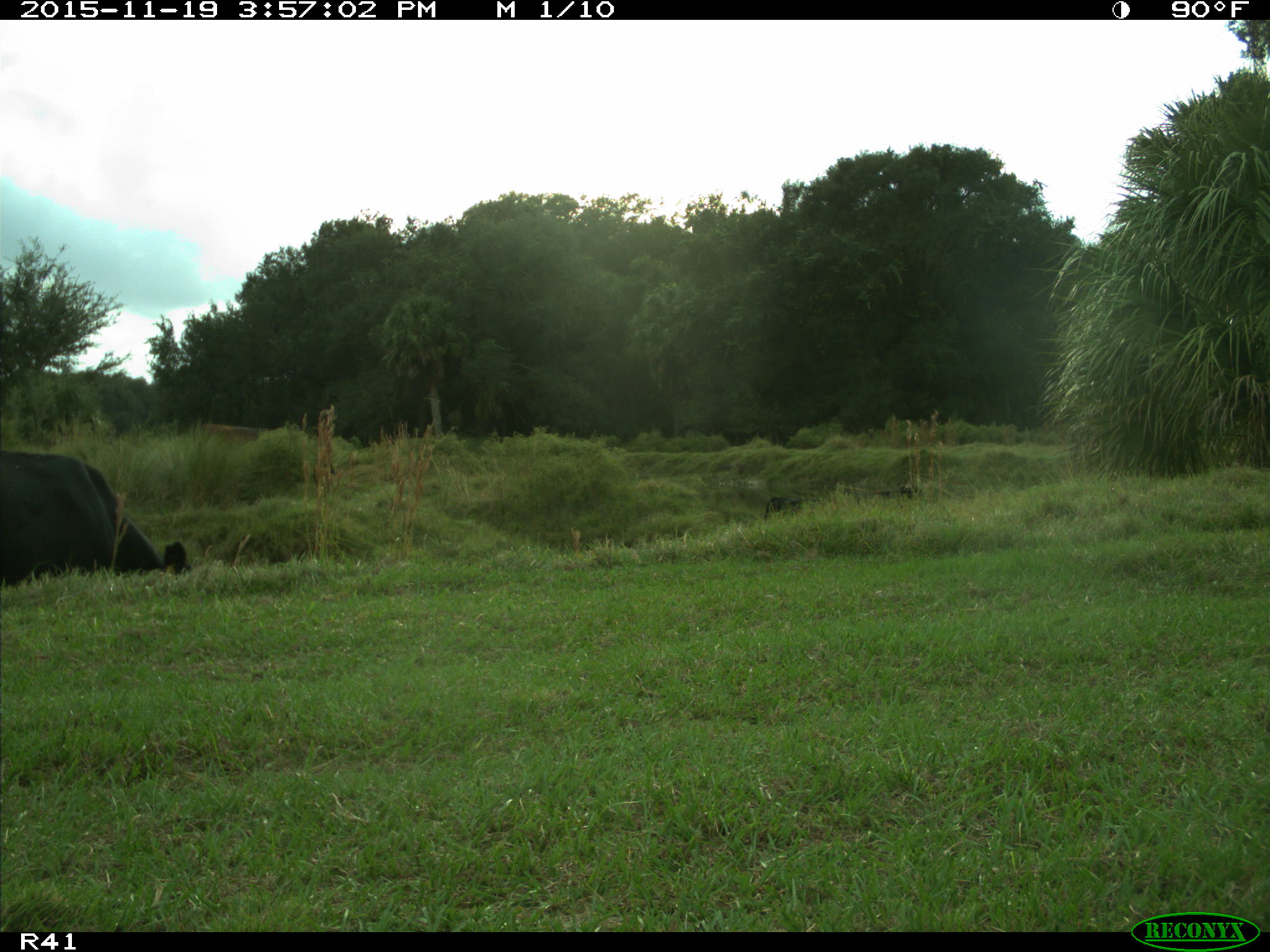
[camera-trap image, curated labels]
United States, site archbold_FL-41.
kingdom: Animalia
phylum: Chordata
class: Mammalia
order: Artiodactyla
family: Bovidae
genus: Bos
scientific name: Bos taurus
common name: domestic cow